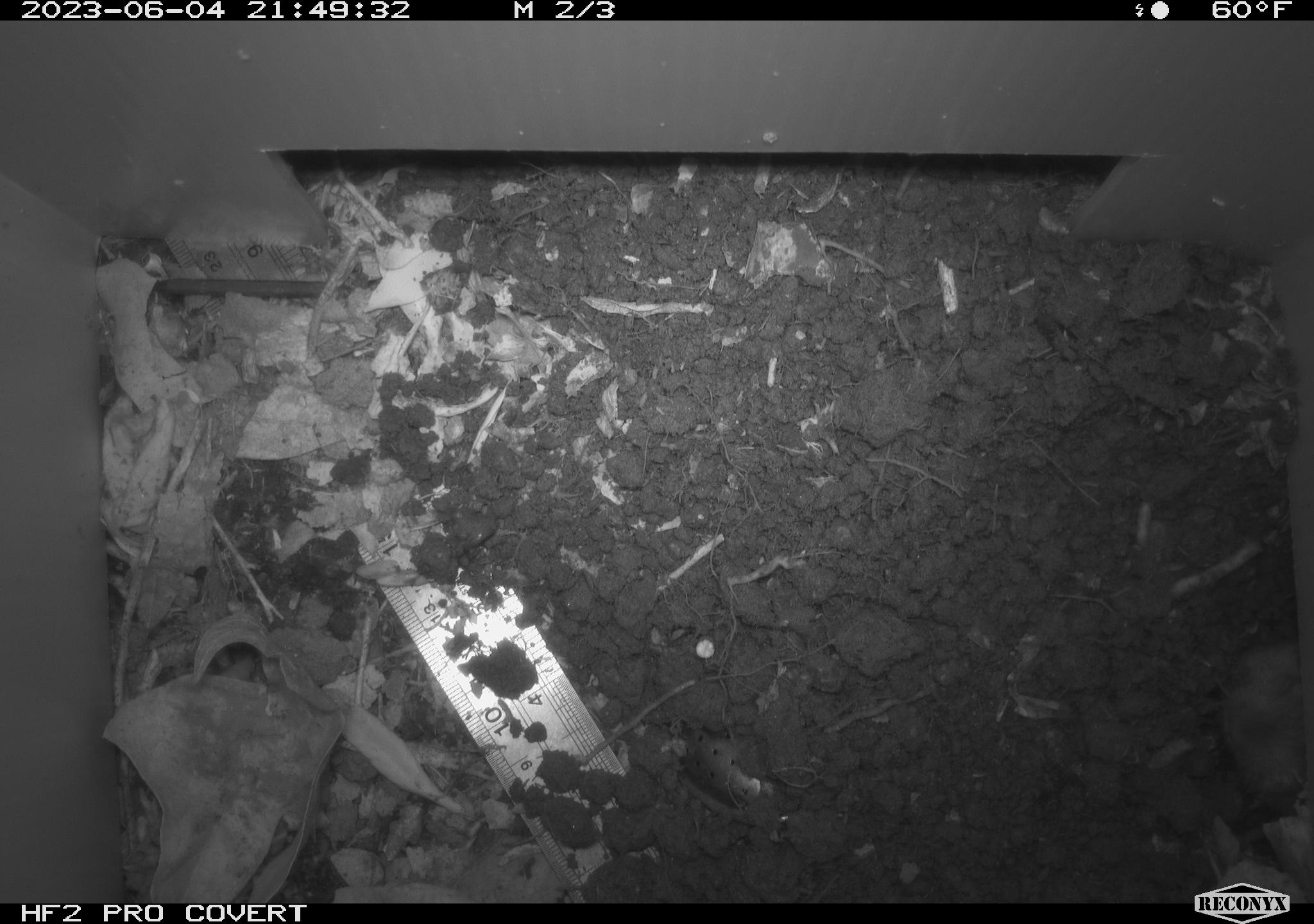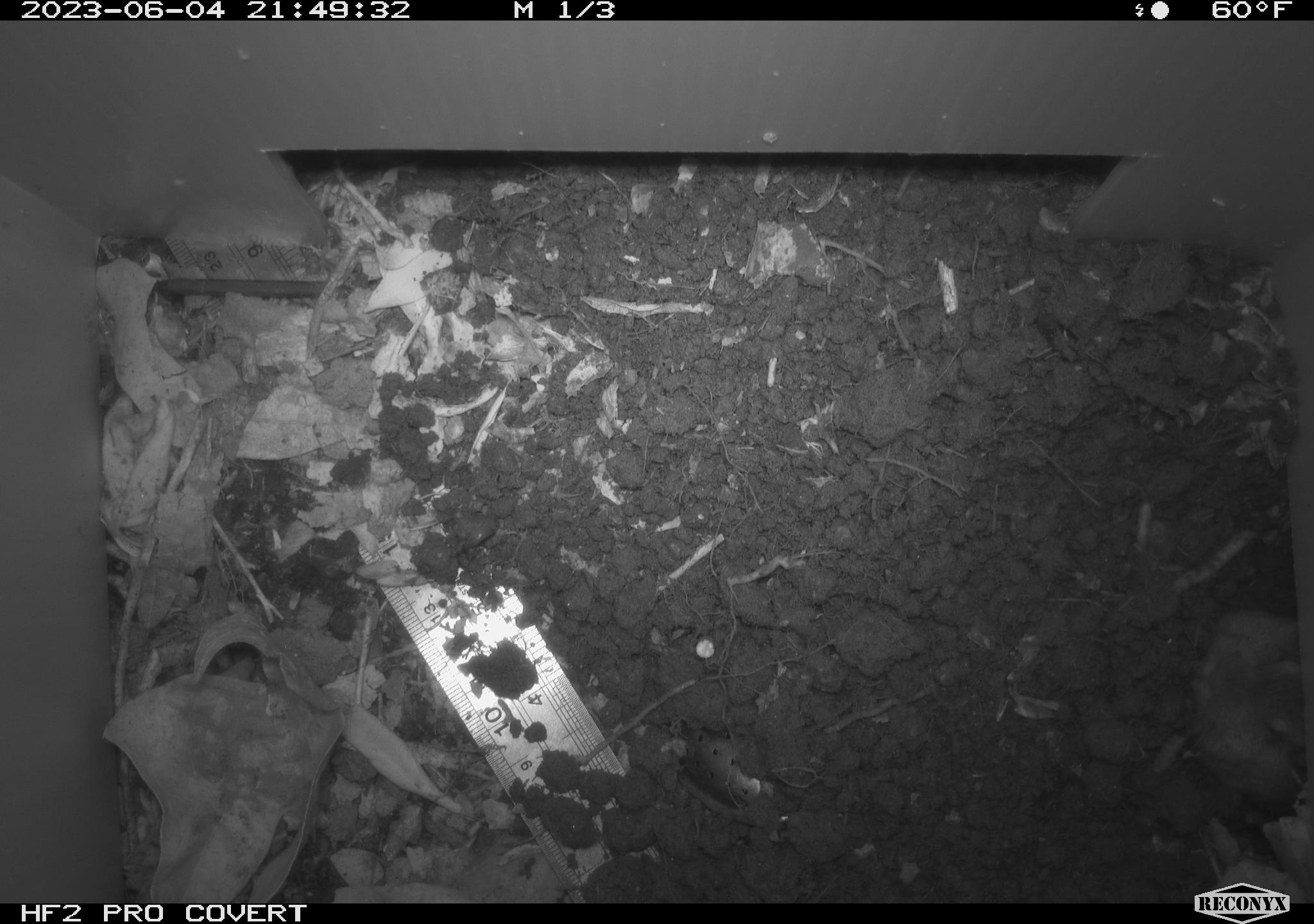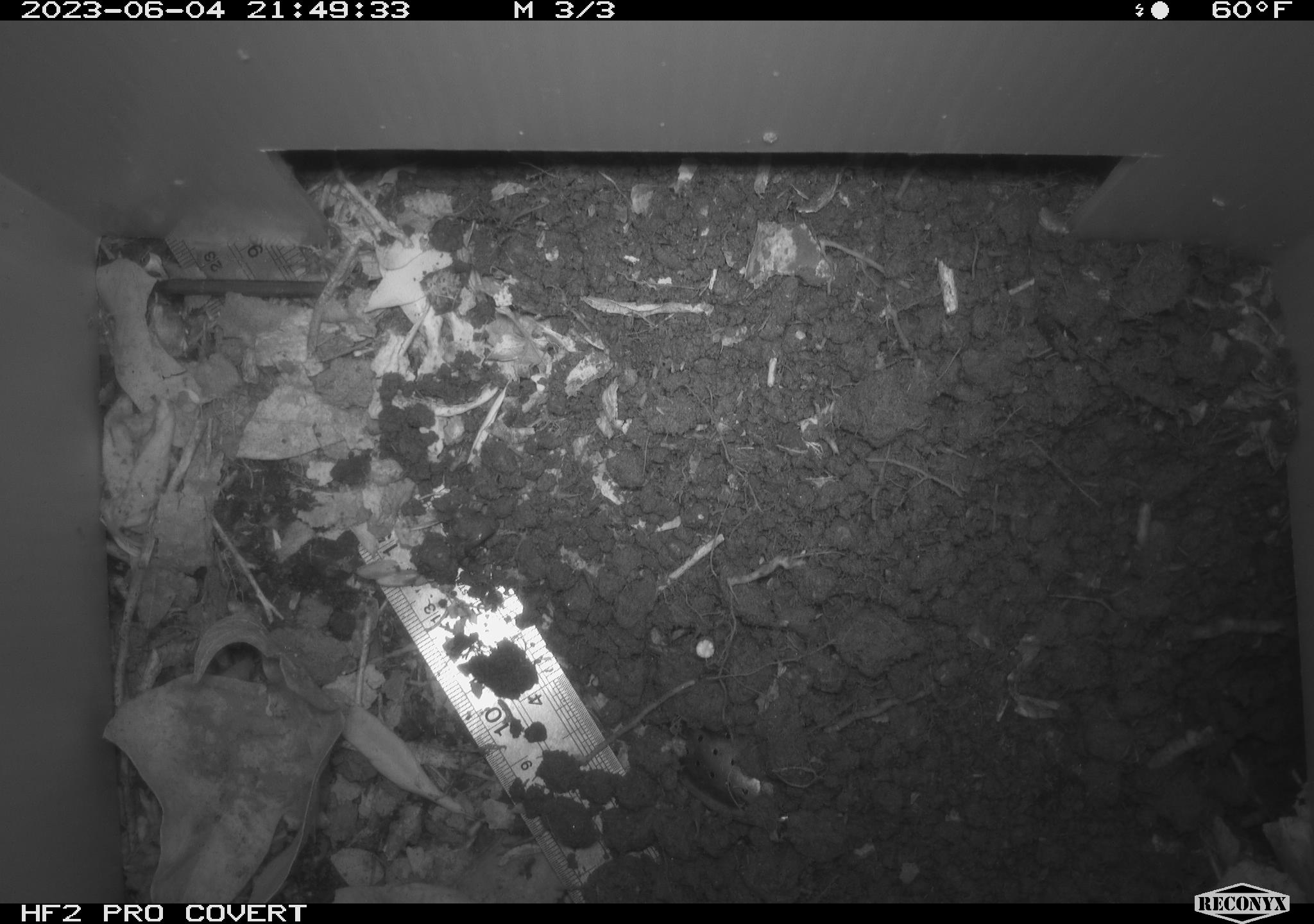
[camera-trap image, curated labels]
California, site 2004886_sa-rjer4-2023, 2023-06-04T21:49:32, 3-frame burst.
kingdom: Animalia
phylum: Chordata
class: Mammalia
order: Rodentia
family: Geomyidae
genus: Megascapheus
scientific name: Megascapheus bottae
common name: botta's pocket gopher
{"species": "botta's pocket gopher (Megascapheus bottae)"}